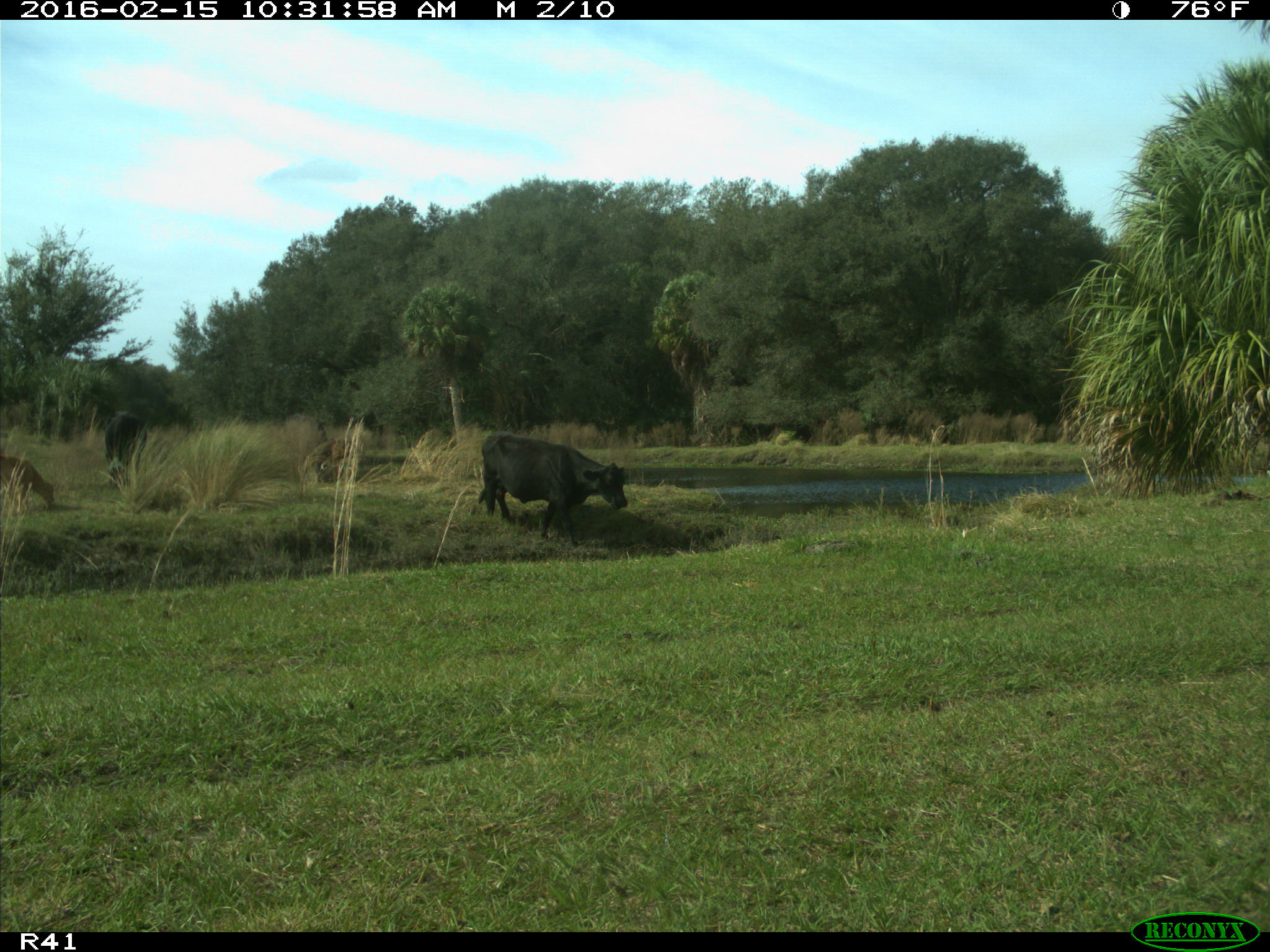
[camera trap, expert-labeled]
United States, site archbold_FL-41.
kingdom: Animalia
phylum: Chordata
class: Mammalia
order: Artiodactyla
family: Bovidae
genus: Bos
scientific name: Bos taurus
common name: domestic cow